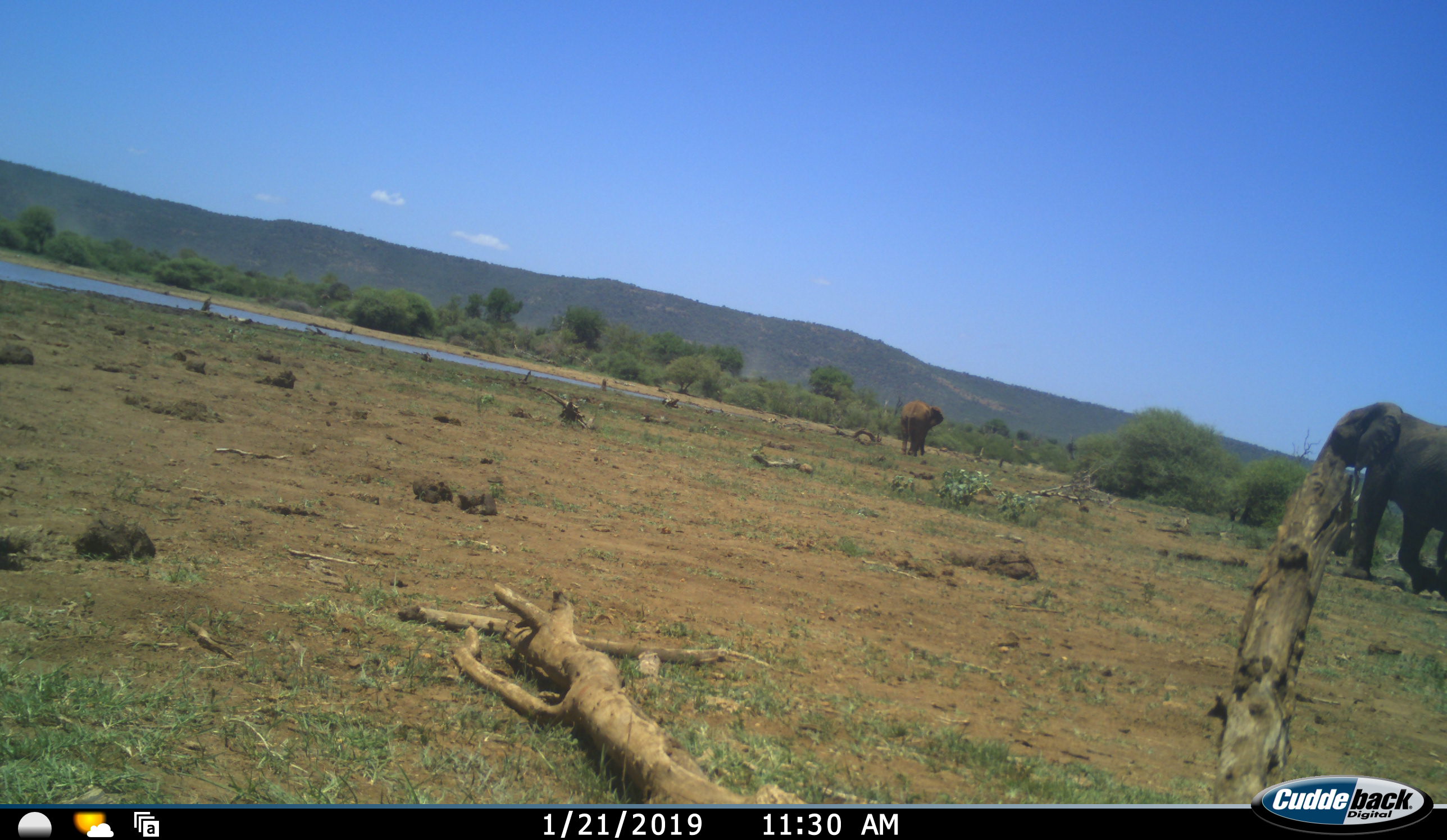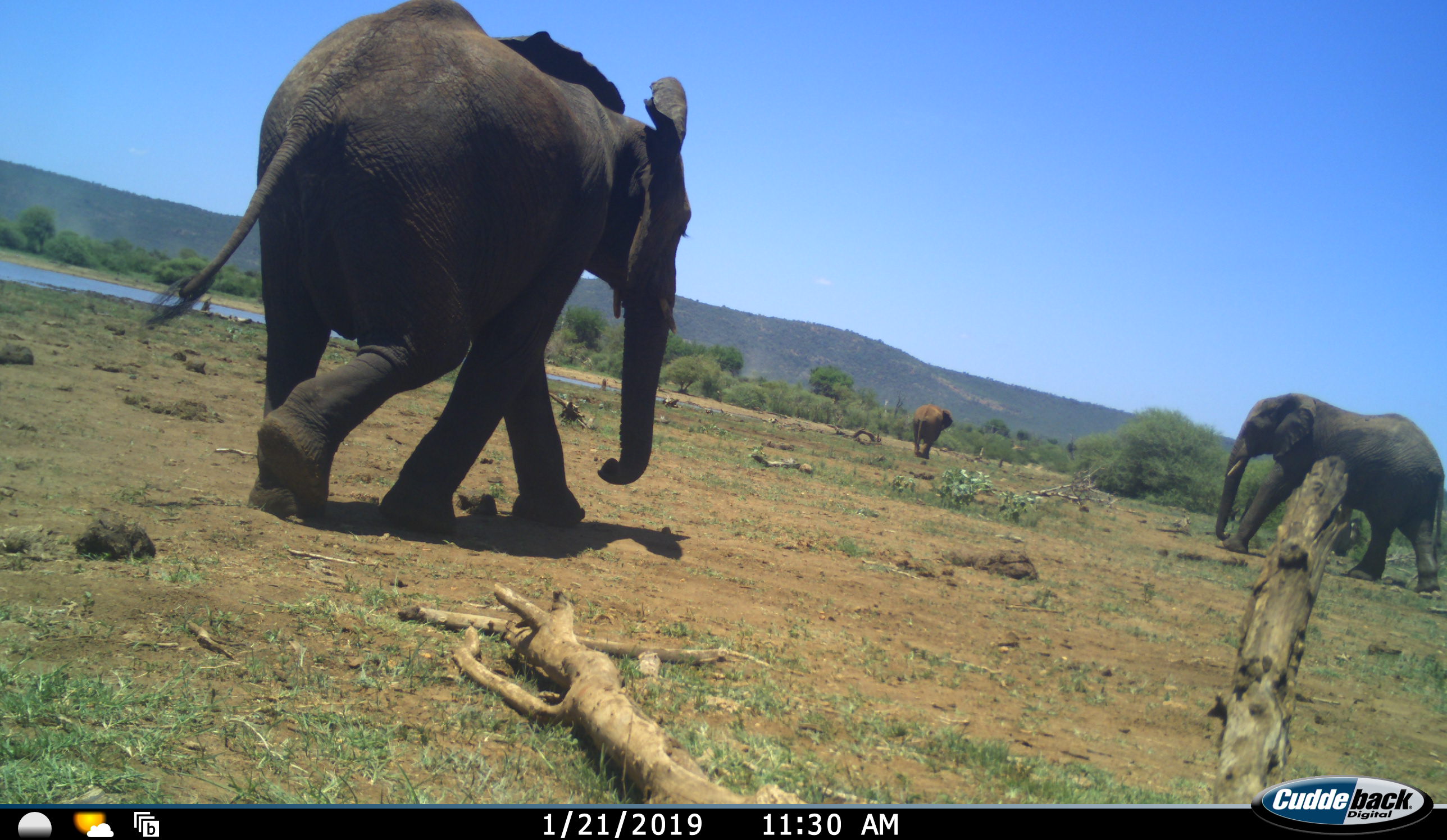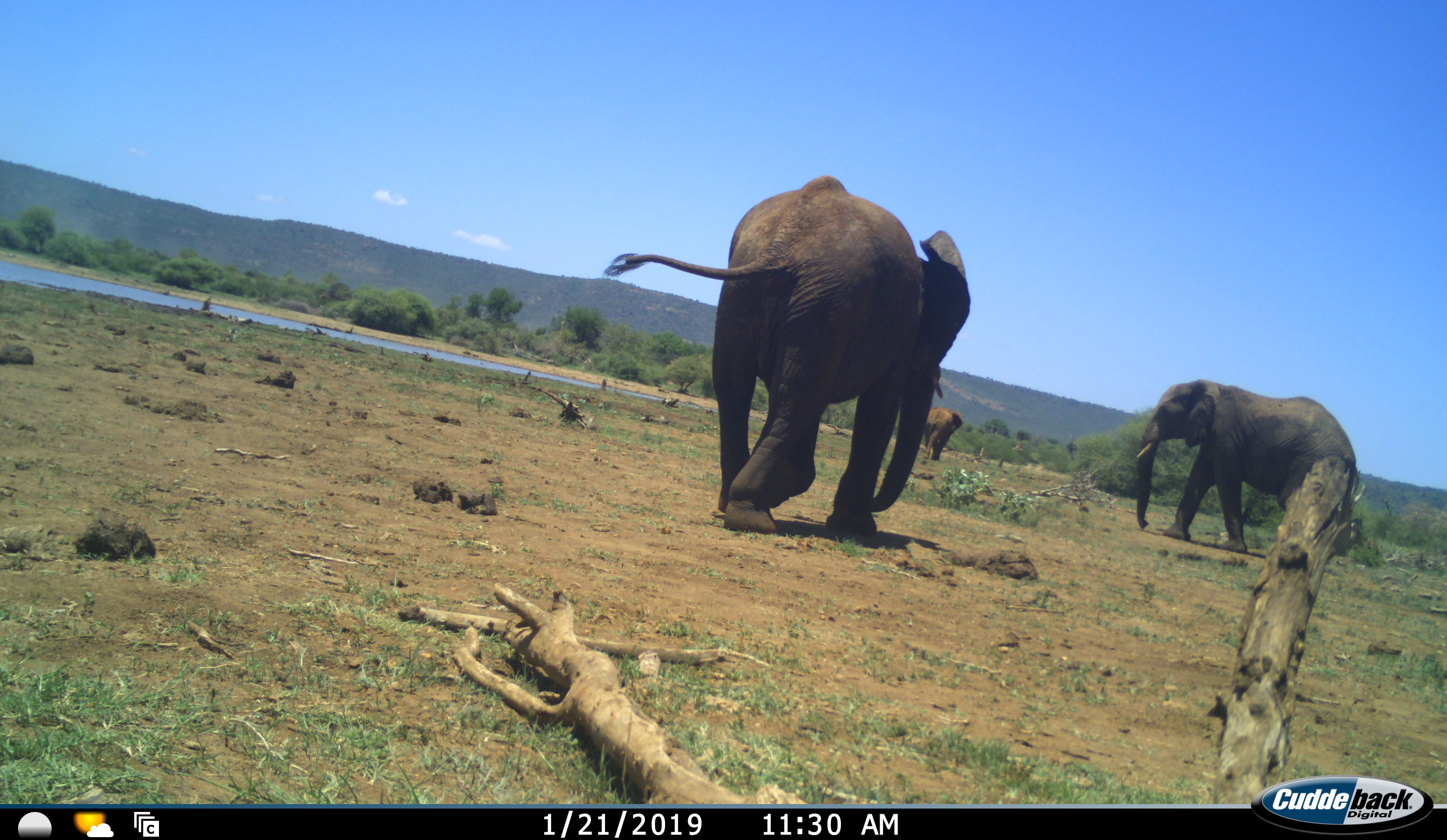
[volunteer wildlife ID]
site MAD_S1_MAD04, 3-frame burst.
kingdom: Animalia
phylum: Chordata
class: Mammalia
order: Proboscidea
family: Elephantidae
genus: Loxodonta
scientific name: Loxodonta africana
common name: african bush elephant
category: elephant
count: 3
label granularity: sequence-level